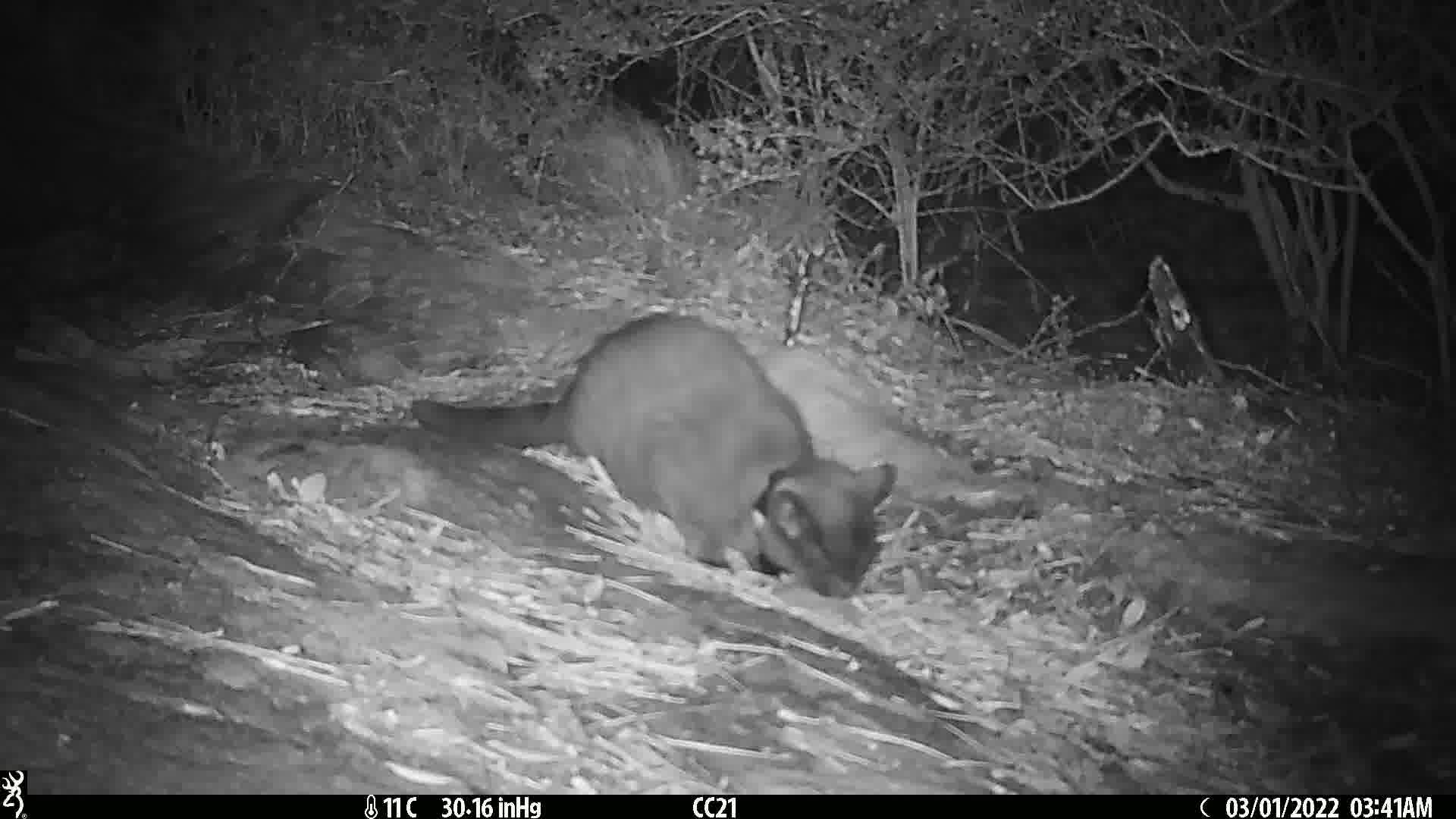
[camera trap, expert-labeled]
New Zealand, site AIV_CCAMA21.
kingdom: Animalia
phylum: Chordata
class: Mammalia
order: Carnivora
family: Felidae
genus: Felis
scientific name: Felis catus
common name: domestic cat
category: cat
Cat (domestic cat) (Felis catus).